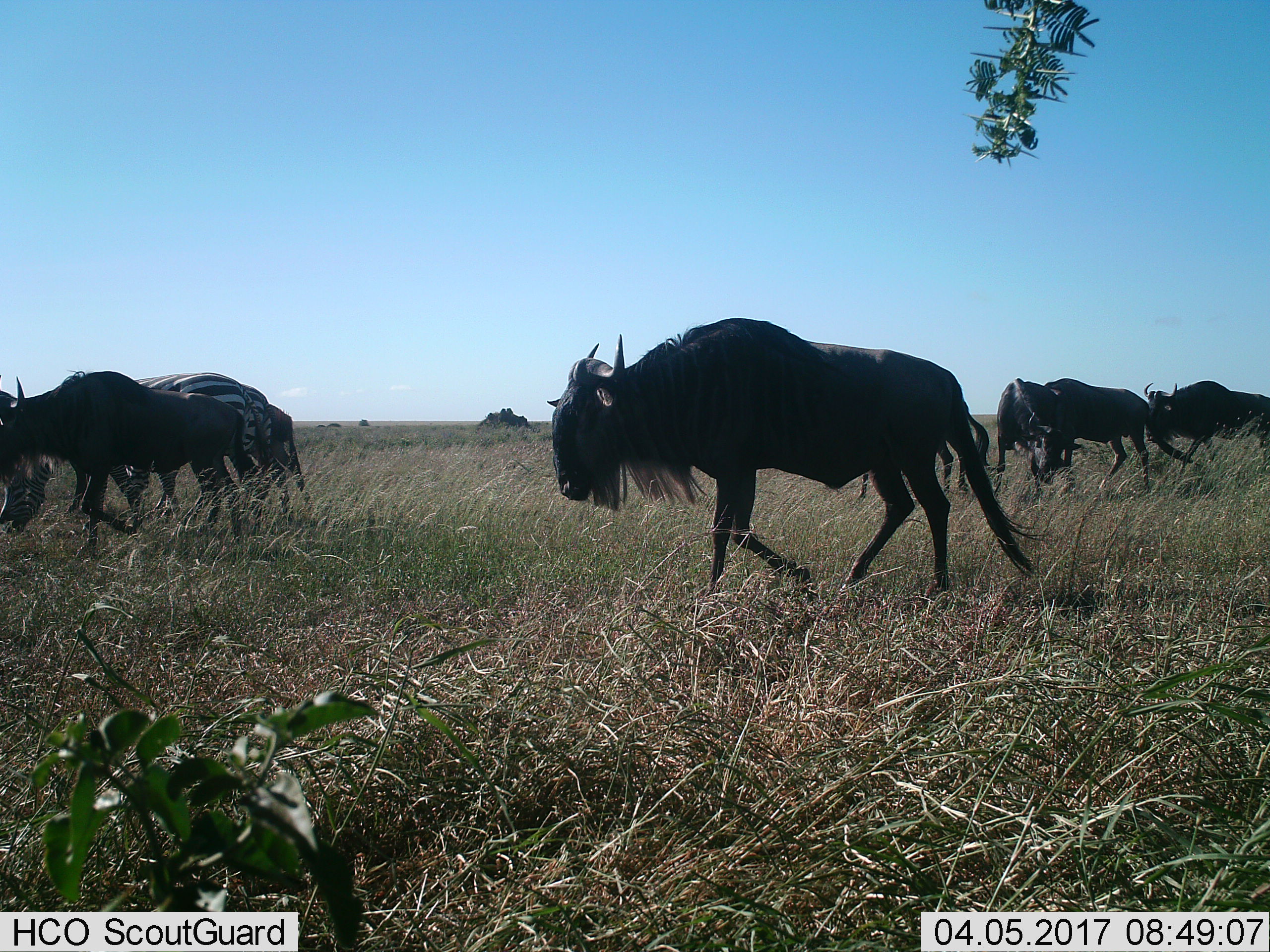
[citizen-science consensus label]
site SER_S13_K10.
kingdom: Animalia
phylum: Chordata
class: Mammalia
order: Artiodactyla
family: Bovidae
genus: Connochaetes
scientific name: Connochaetes taurinus taurinus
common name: blue wildebeest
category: wildebeestblue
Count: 6.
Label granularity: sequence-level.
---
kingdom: Animalia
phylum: Chordata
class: Mammalia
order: Perissodactyla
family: Equidae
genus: Equus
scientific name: Equus quagga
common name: plains zebra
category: zebraplains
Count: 2.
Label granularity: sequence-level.